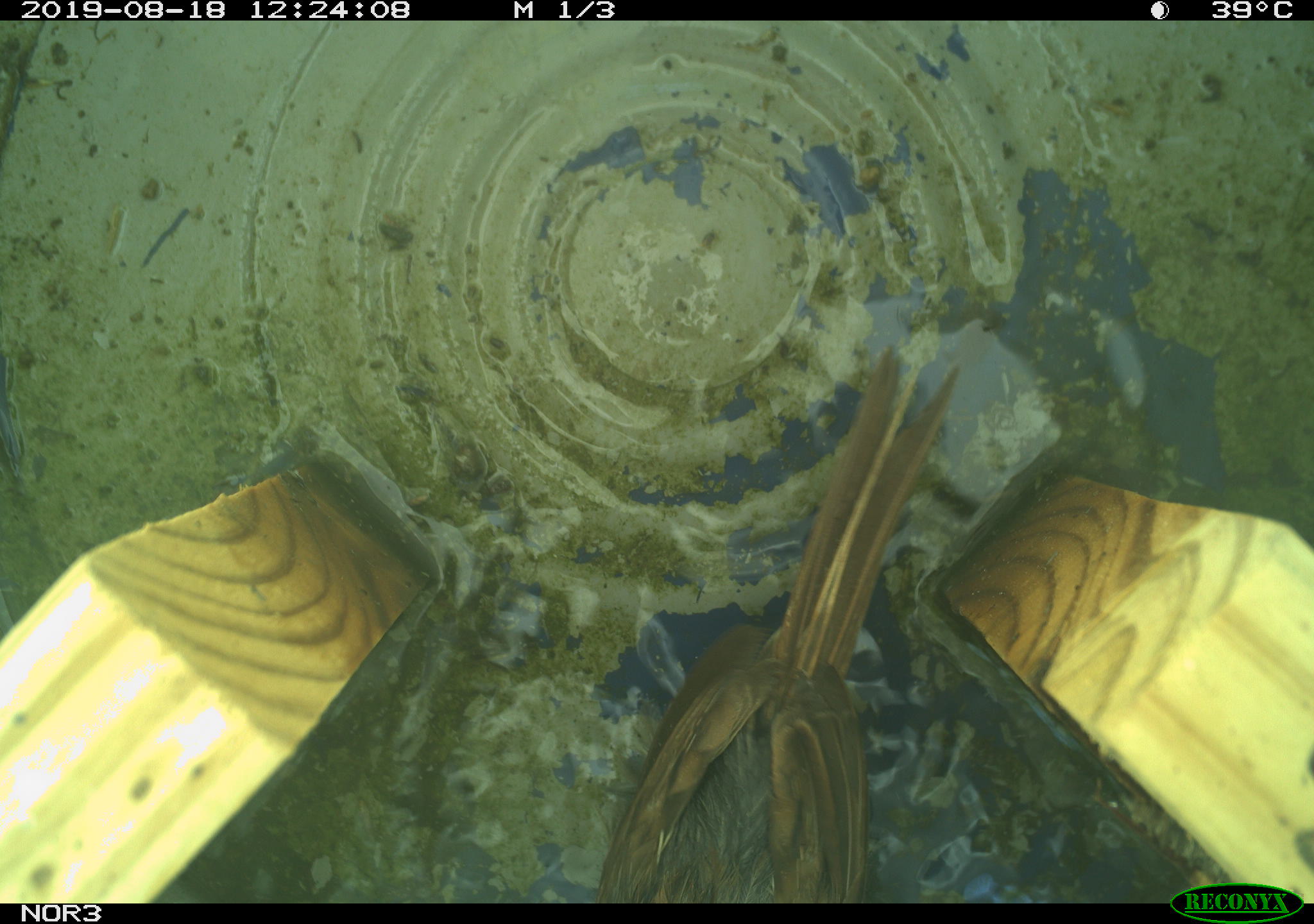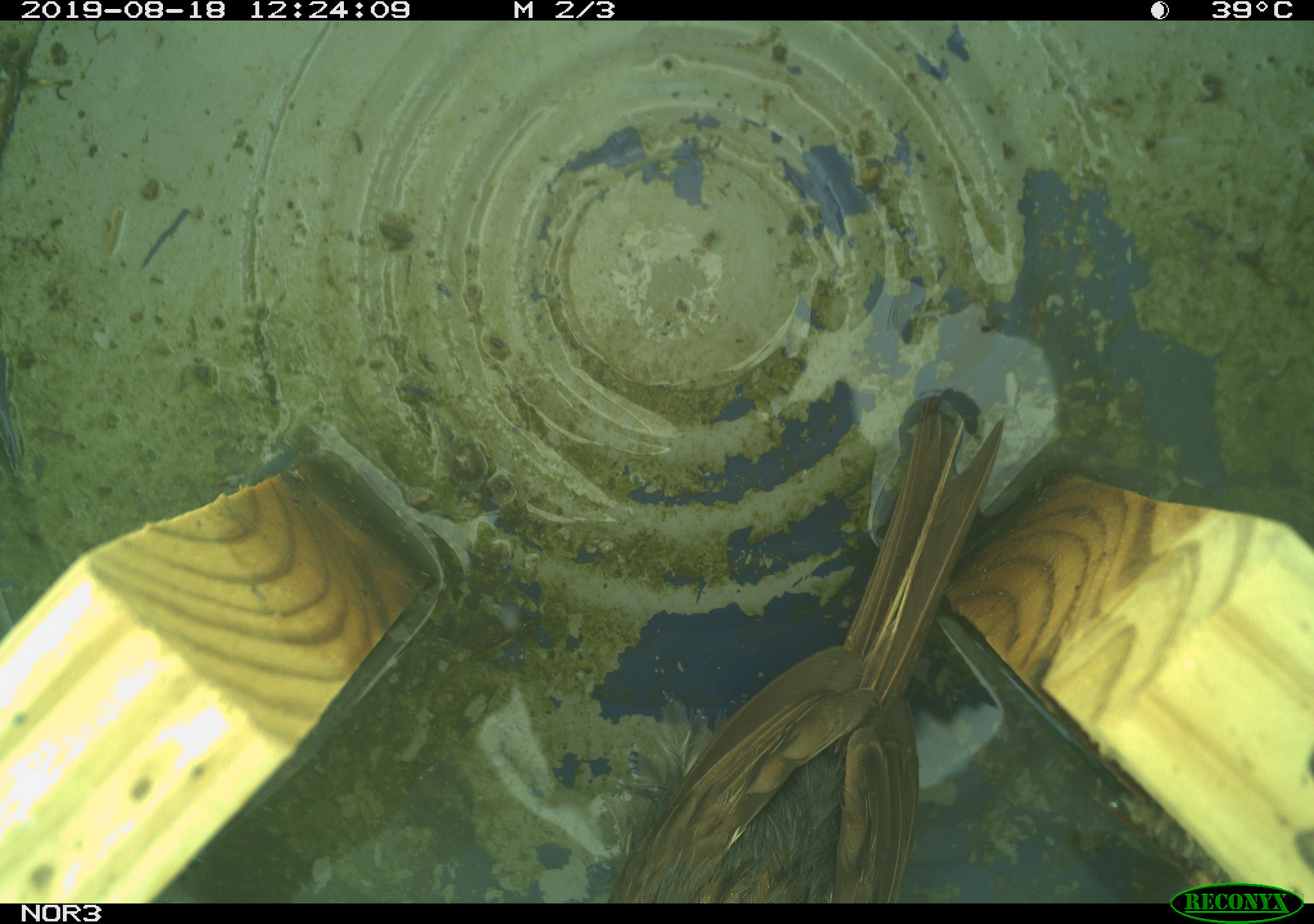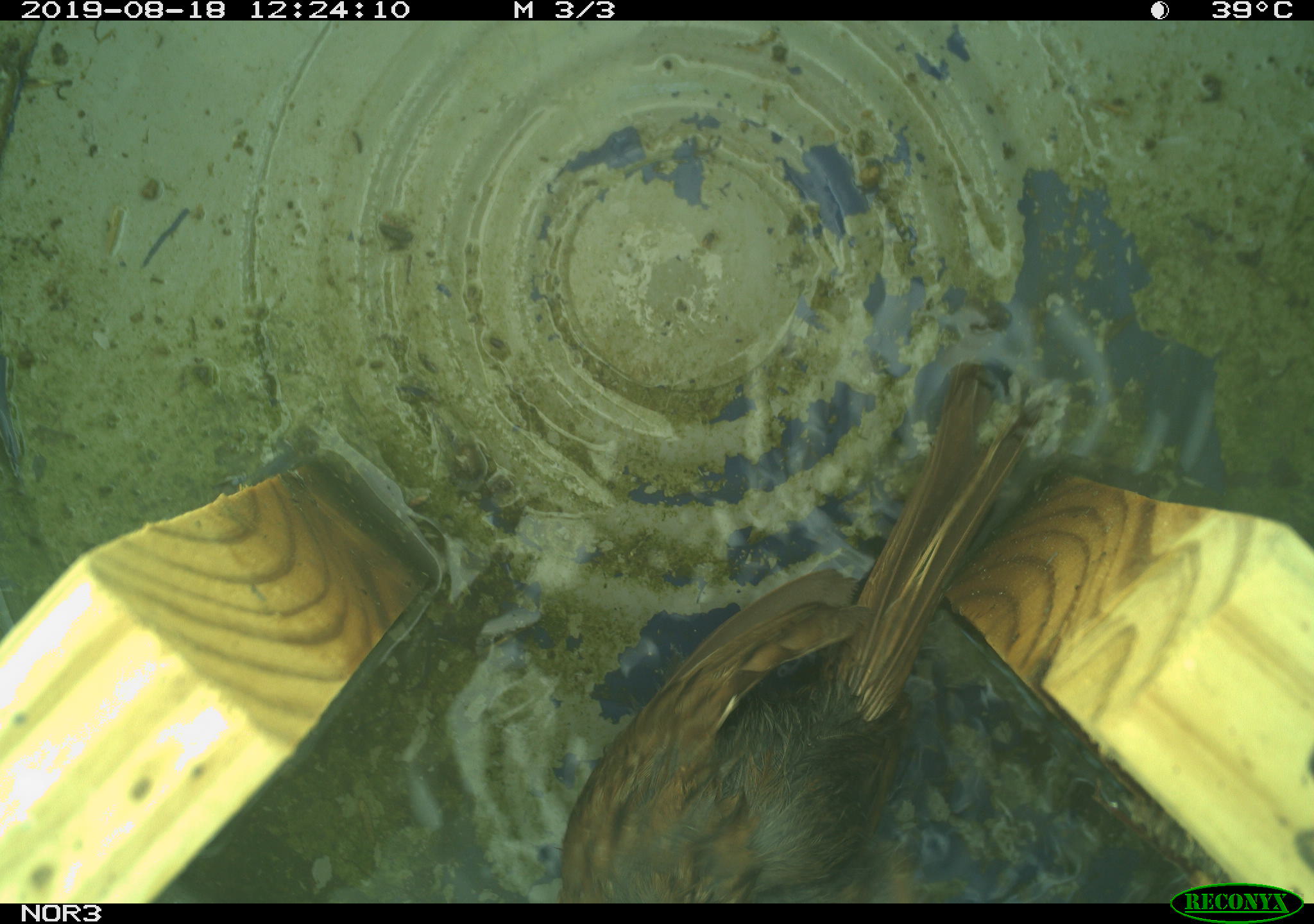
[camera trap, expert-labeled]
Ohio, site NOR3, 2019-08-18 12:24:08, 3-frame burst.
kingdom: Animalia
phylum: Chordata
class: Aves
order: Passeriformes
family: Passerellidae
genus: Melospiza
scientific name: Melospiza melodia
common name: song sparrow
Song sparrow (Melospiza melodia).